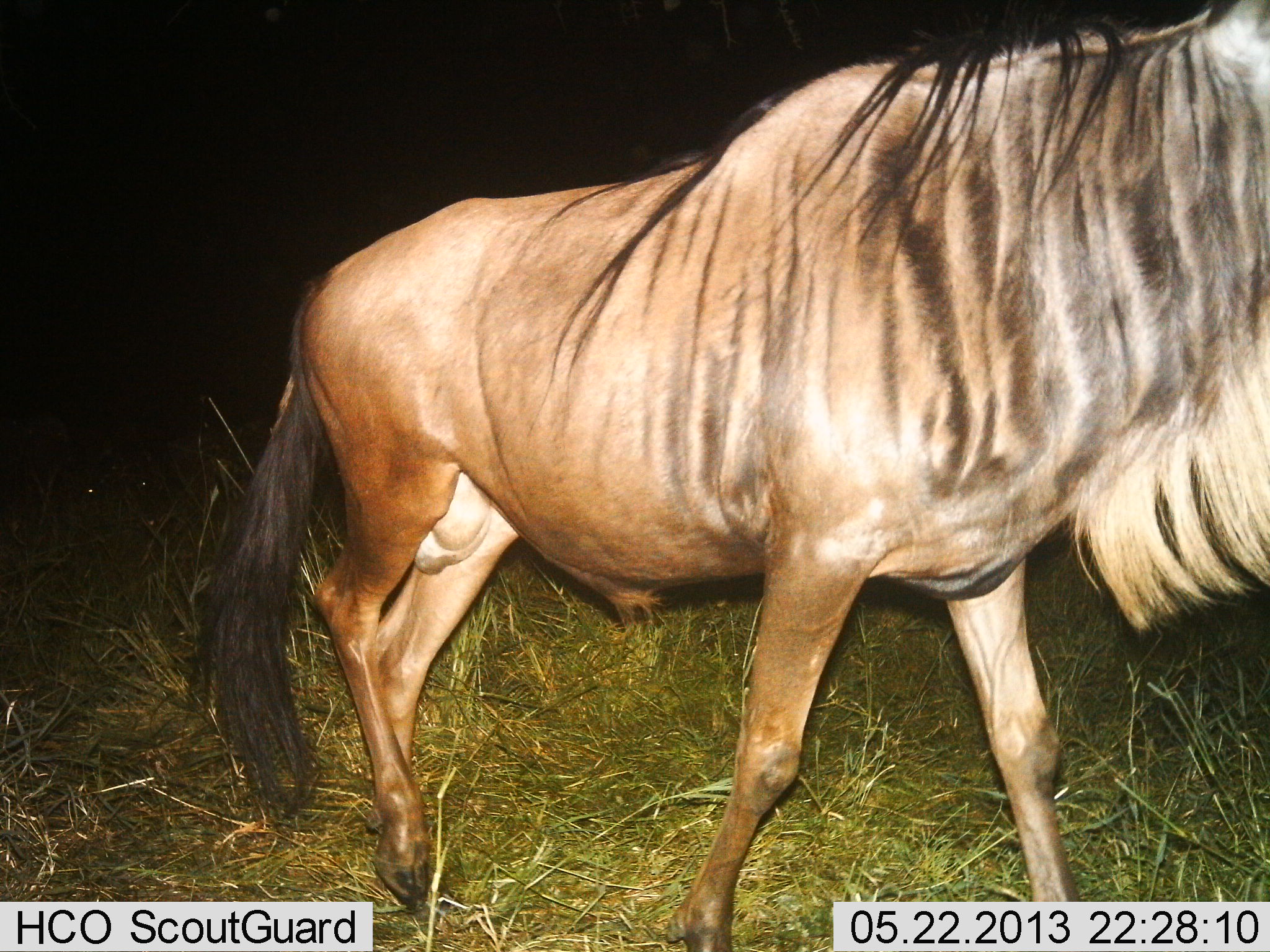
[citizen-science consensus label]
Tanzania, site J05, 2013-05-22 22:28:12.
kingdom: Animalia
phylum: Chordata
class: Mammalia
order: Artiodactyla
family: Bovidae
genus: Connochaetes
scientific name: Connochaetes taurinus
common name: blue wildebeest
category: wildebeest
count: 1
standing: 27%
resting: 0%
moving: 73%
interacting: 0%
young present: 0%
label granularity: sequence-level